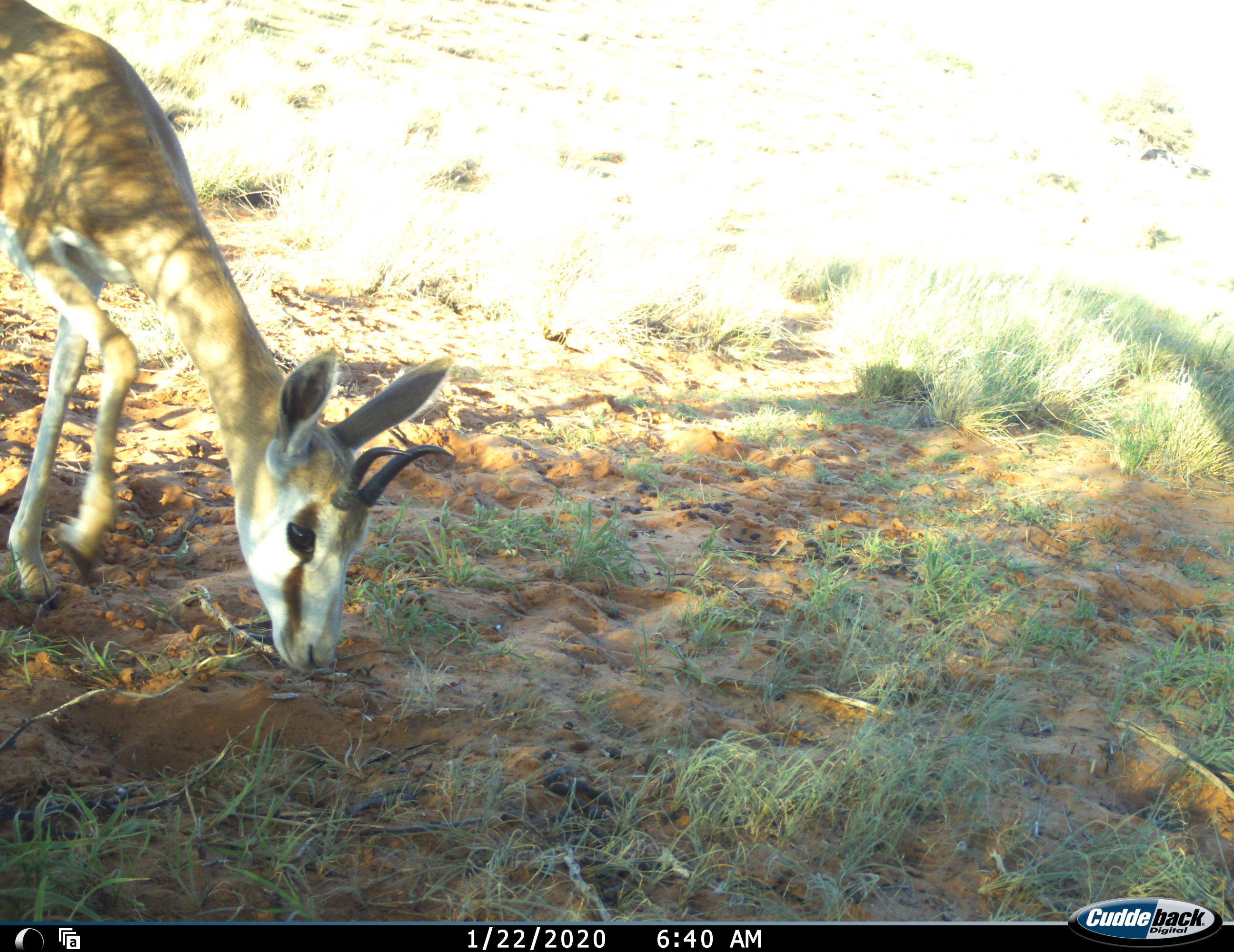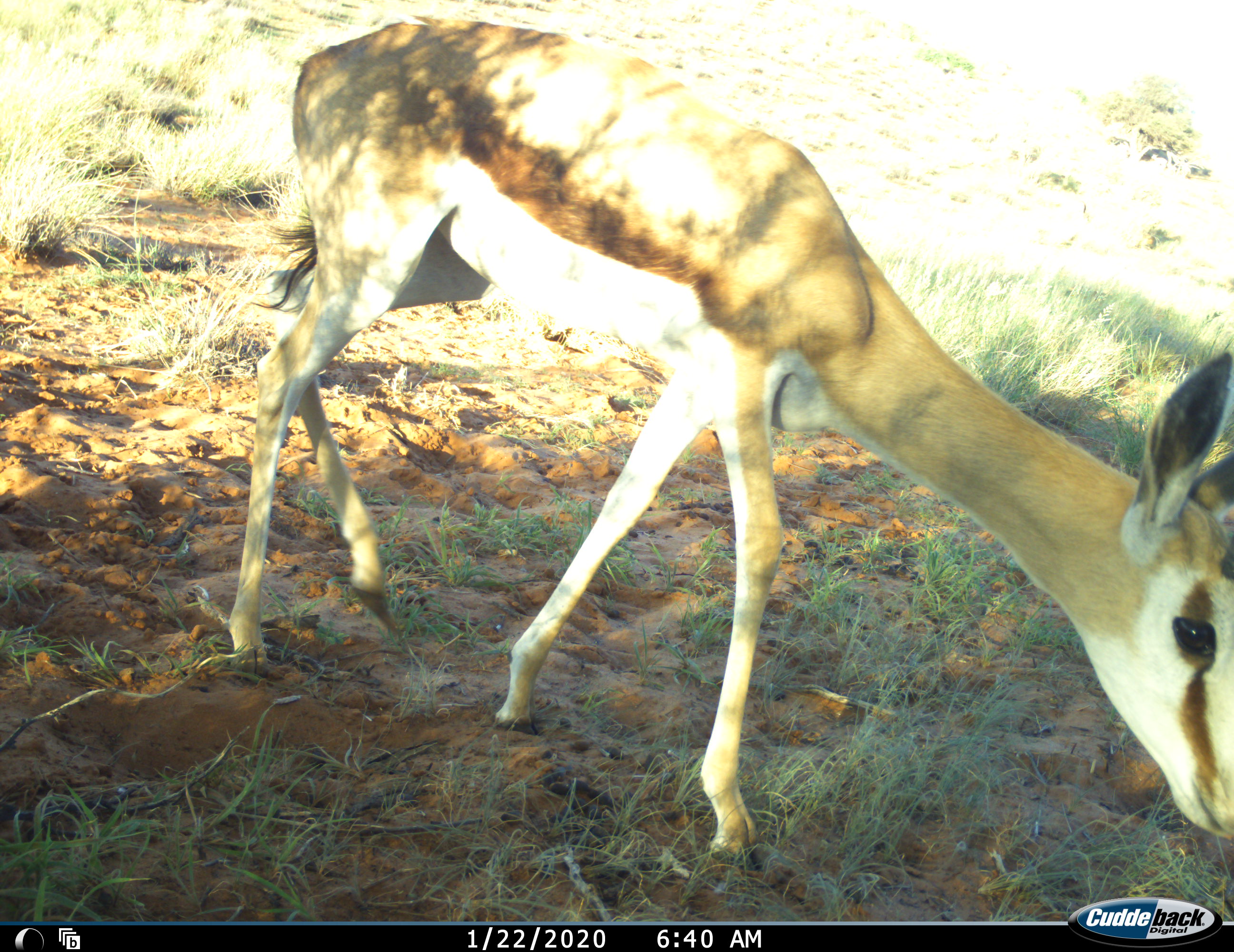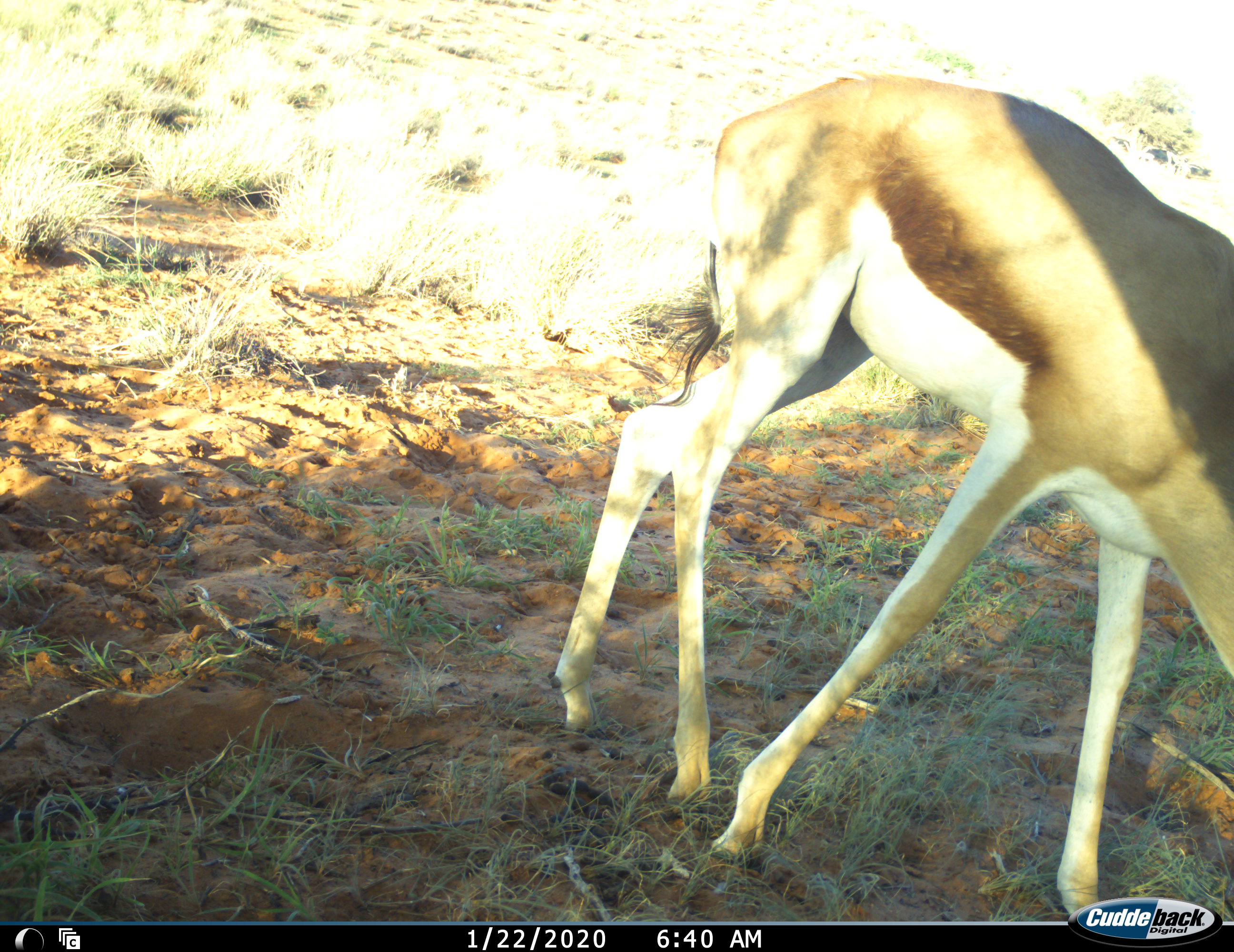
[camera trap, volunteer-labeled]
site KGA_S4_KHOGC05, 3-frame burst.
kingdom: Animalia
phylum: Chordata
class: Mammalia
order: Artiodactyla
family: Bovidae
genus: Antidorcas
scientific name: Antidorcas marsupialis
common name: springbok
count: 1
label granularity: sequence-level